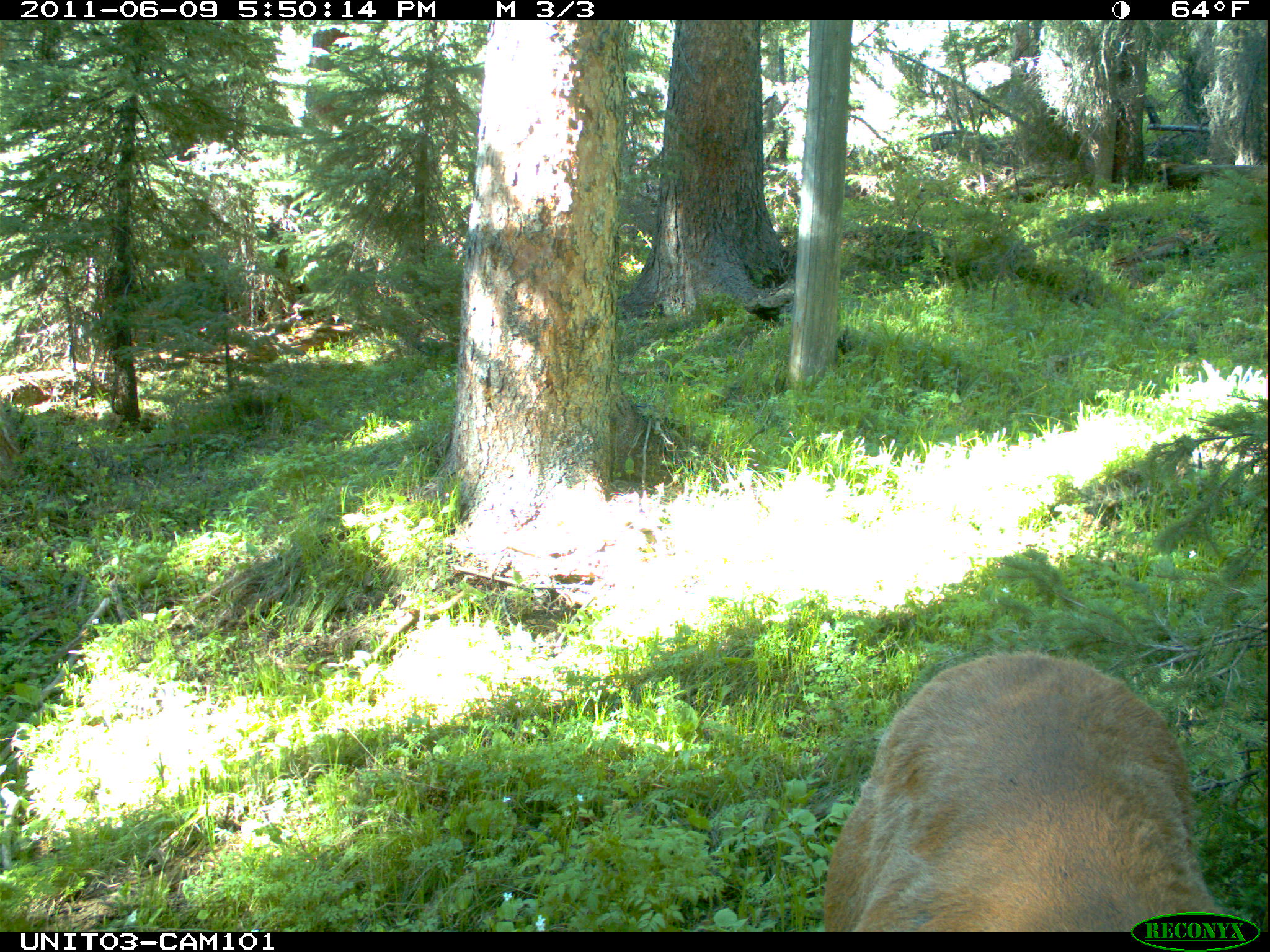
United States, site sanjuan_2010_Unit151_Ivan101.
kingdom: Animalia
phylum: Chordata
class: Mammalia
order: Artiodactyla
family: Cervidae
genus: Cervus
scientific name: Cervus elaphus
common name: red deer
Cervus elaphus (red deer).